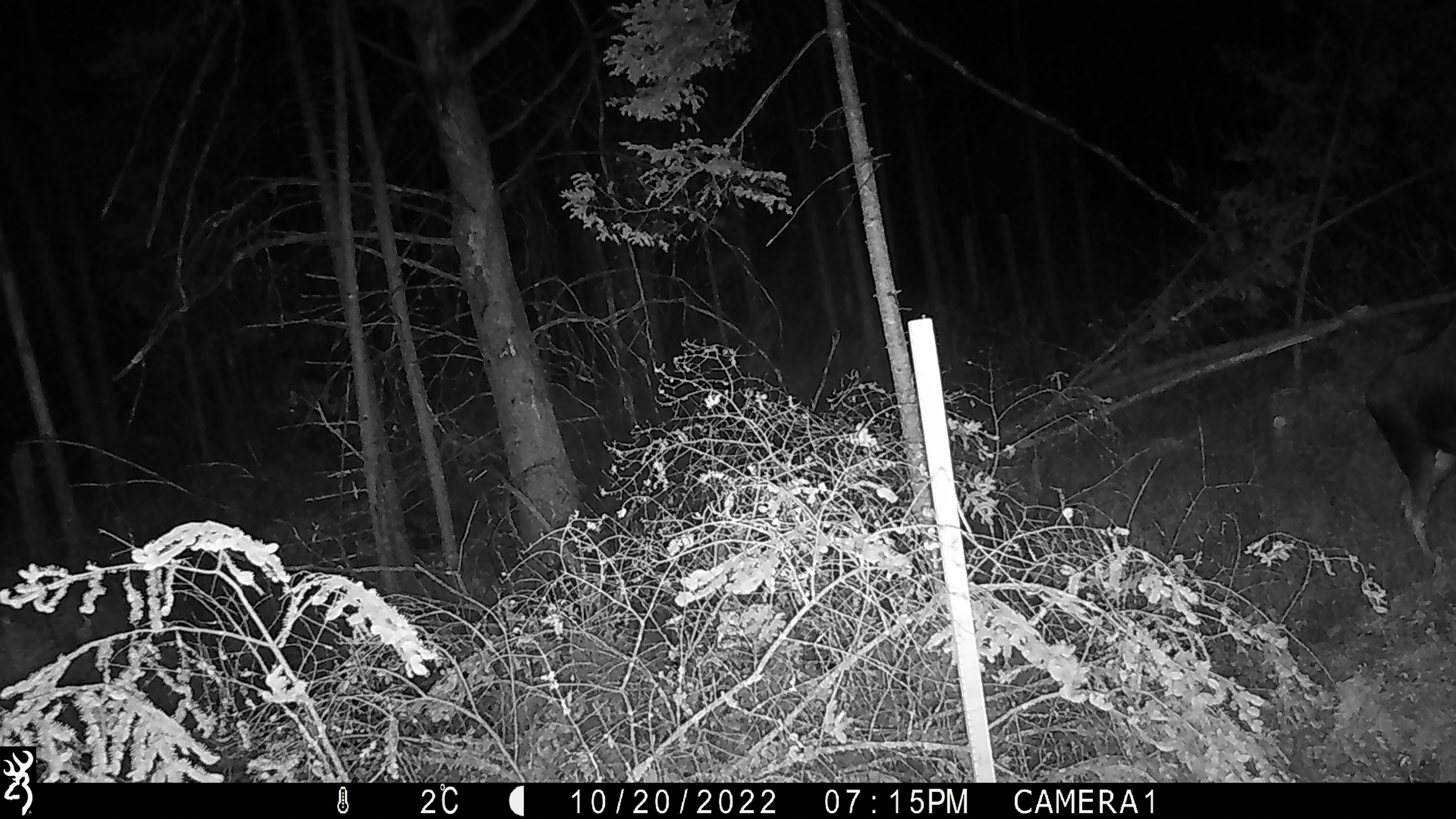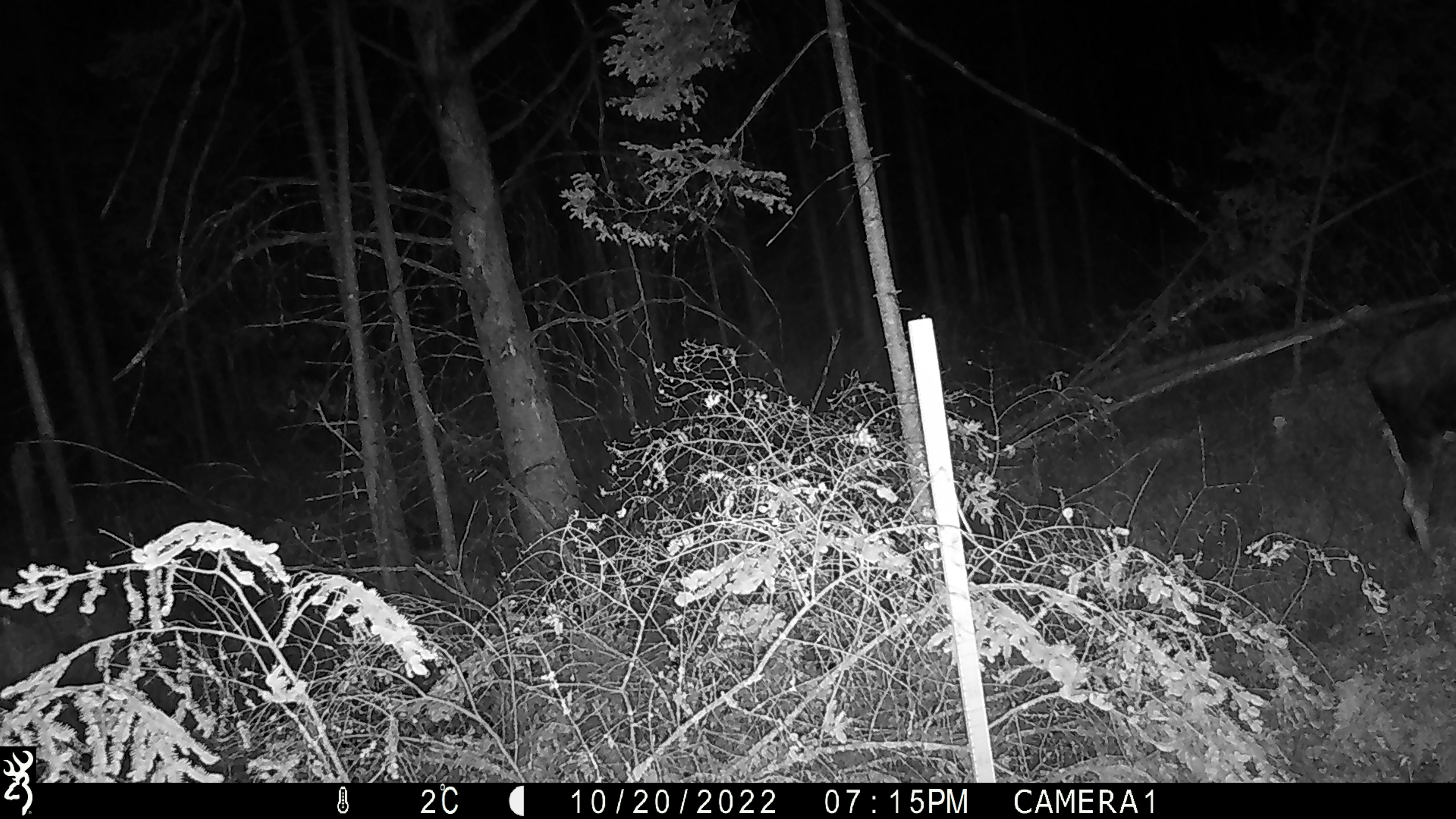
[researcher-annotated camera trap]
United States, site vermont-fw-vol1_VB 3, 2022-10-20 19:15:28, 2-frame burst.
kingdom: Animalia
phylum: Chordata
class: Mammalia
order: Artiodactyla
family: Cervidae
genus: Alces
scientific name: Alces alces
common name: moose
Moose (Alces alces).